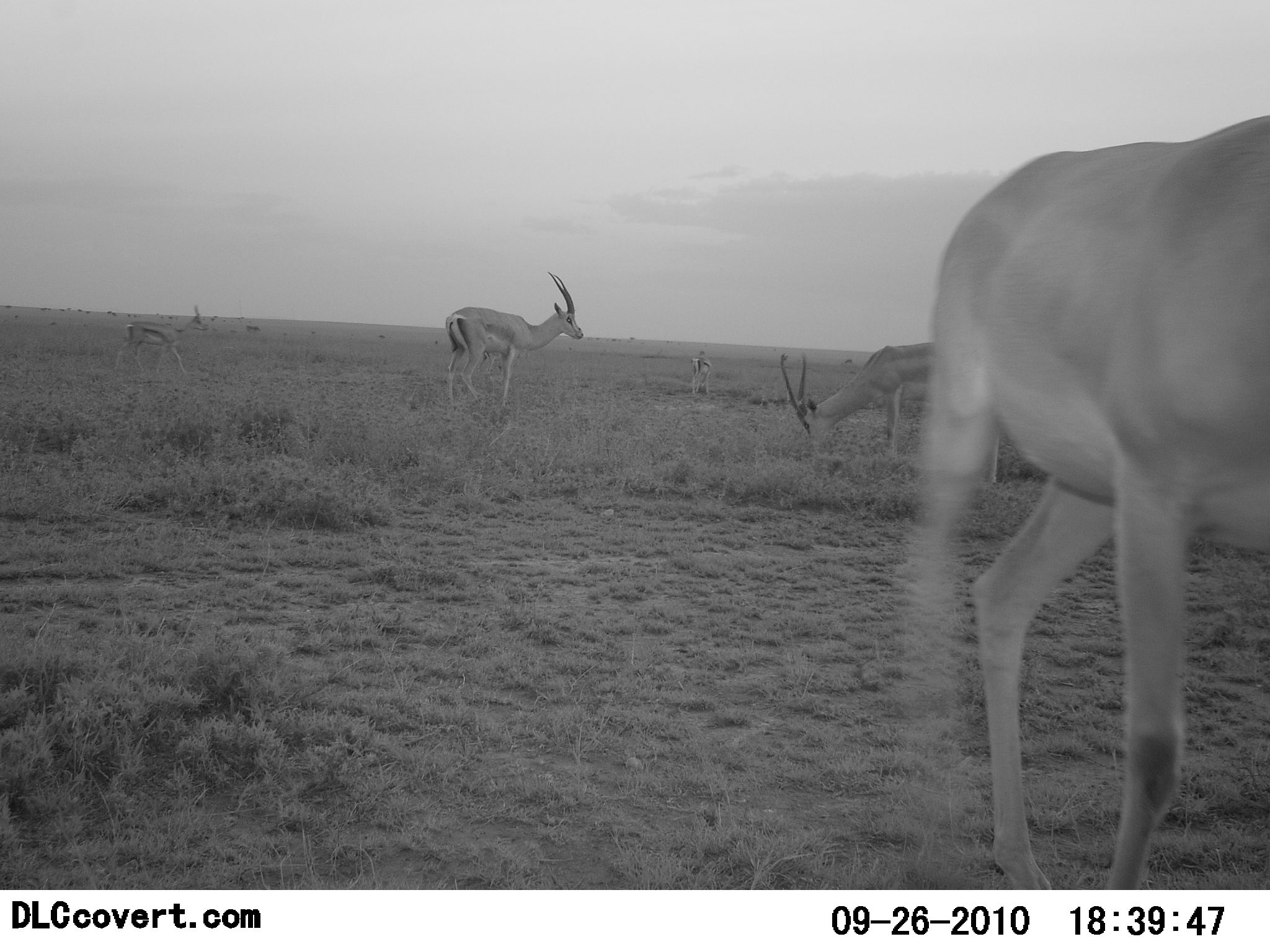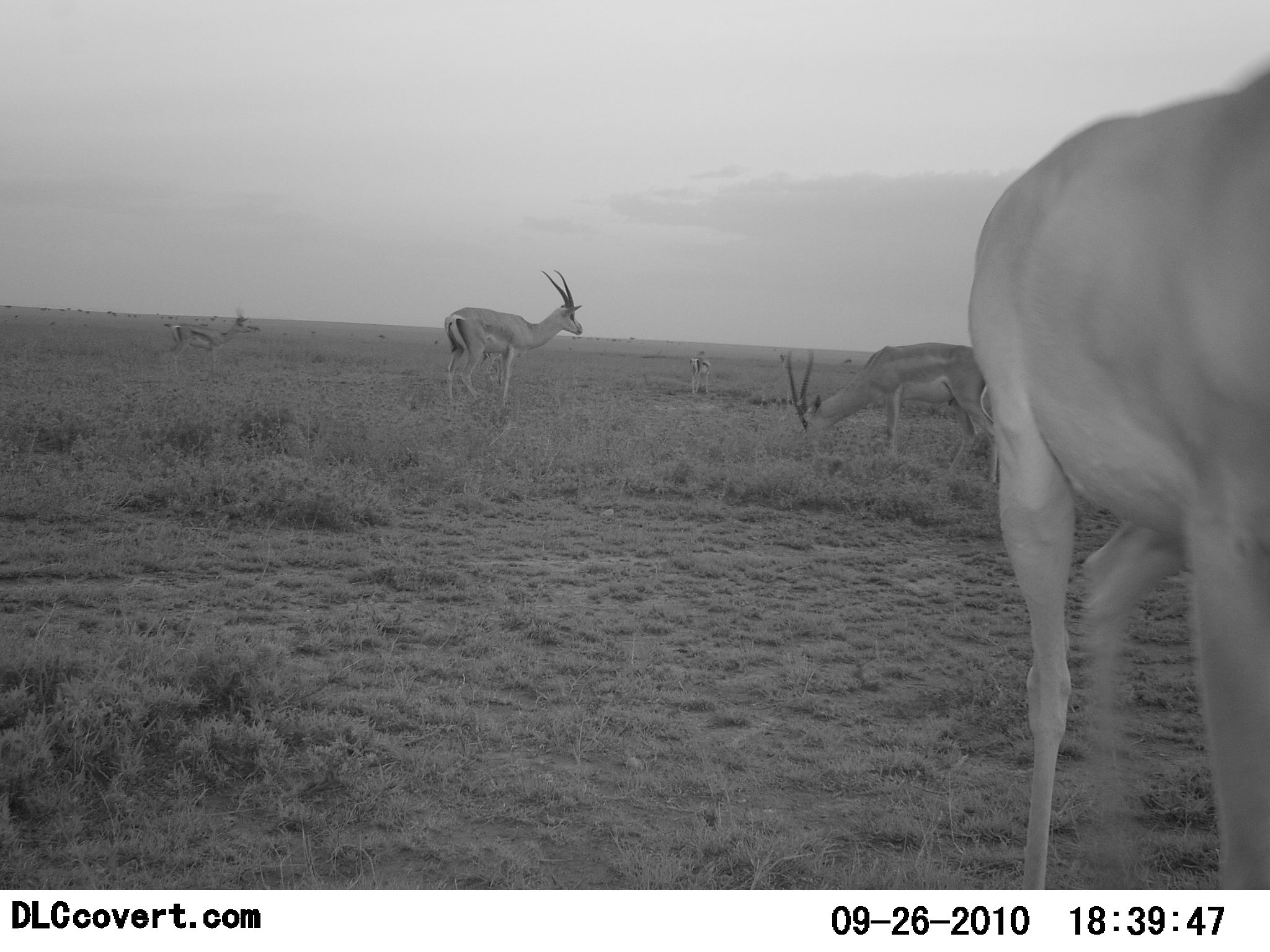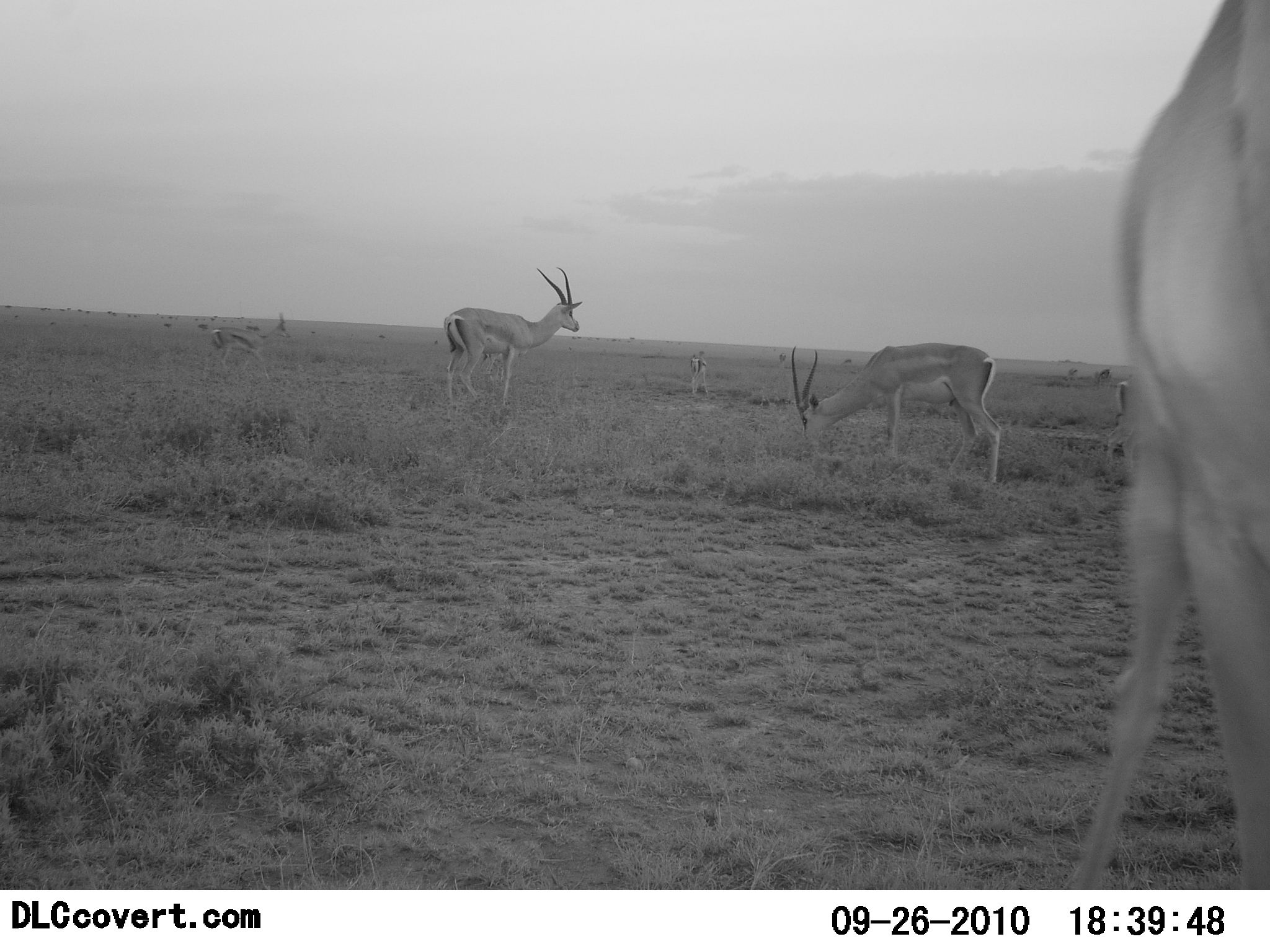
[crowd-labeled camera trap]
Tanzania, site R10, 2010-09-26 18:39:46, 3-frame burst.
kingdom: Animalia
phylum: Chordata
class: Mammalia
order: Artiodactyla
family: Bovidae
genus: Nanger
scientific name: Nanger granti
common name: grant's gazelle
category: gazellegrants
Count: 5.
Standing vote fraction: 62%.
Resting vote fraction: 0%.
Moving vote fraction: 44%.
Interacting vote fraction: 6%.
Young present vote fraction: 12%.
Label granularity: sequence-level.